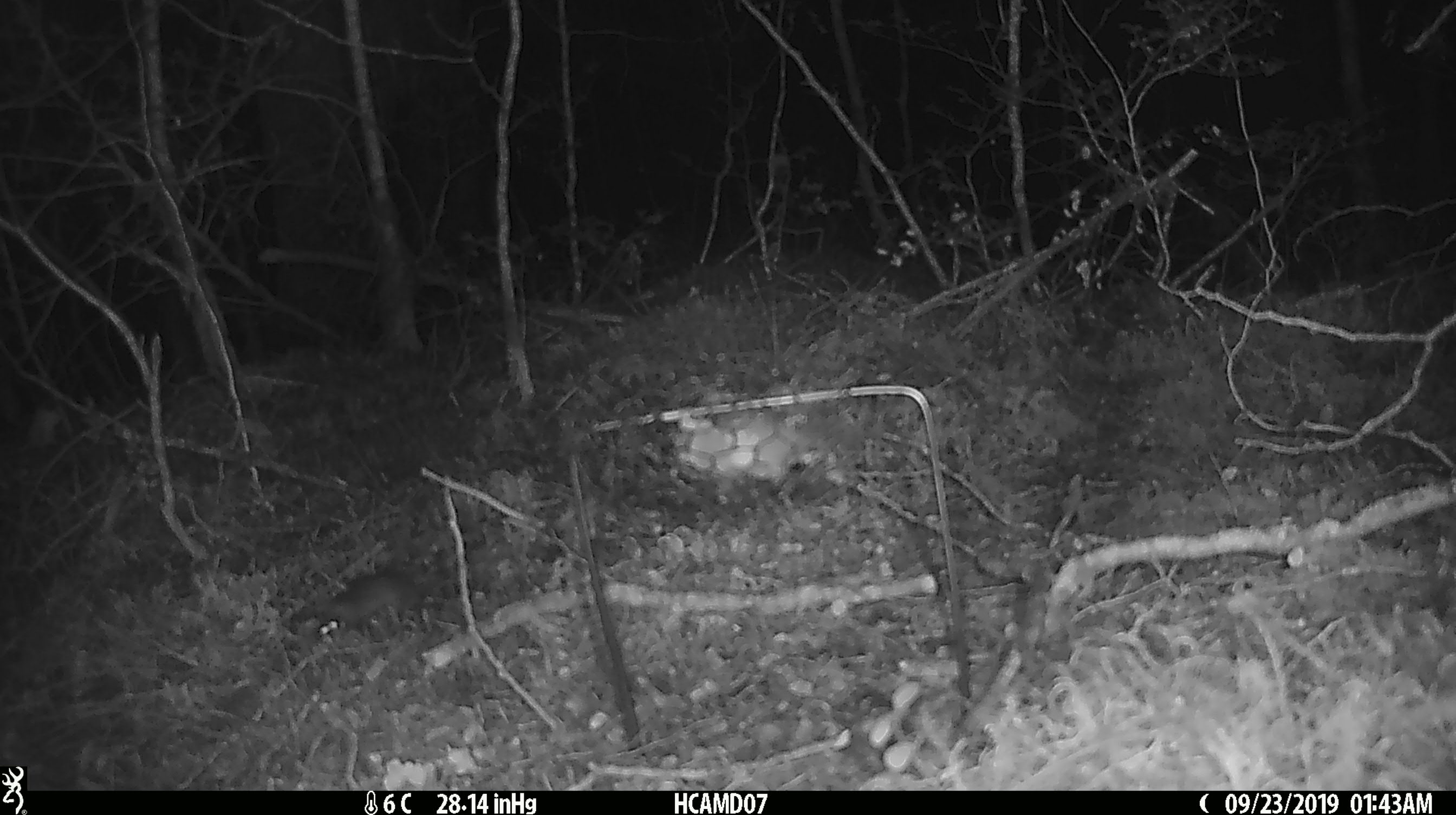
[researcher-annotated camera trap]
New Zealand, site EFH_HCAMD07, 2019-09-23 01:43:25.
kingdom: Animalia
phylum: Chordata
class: Mammalia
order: Rodentia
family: Muridae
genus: Mus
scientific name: Mus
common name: mouse